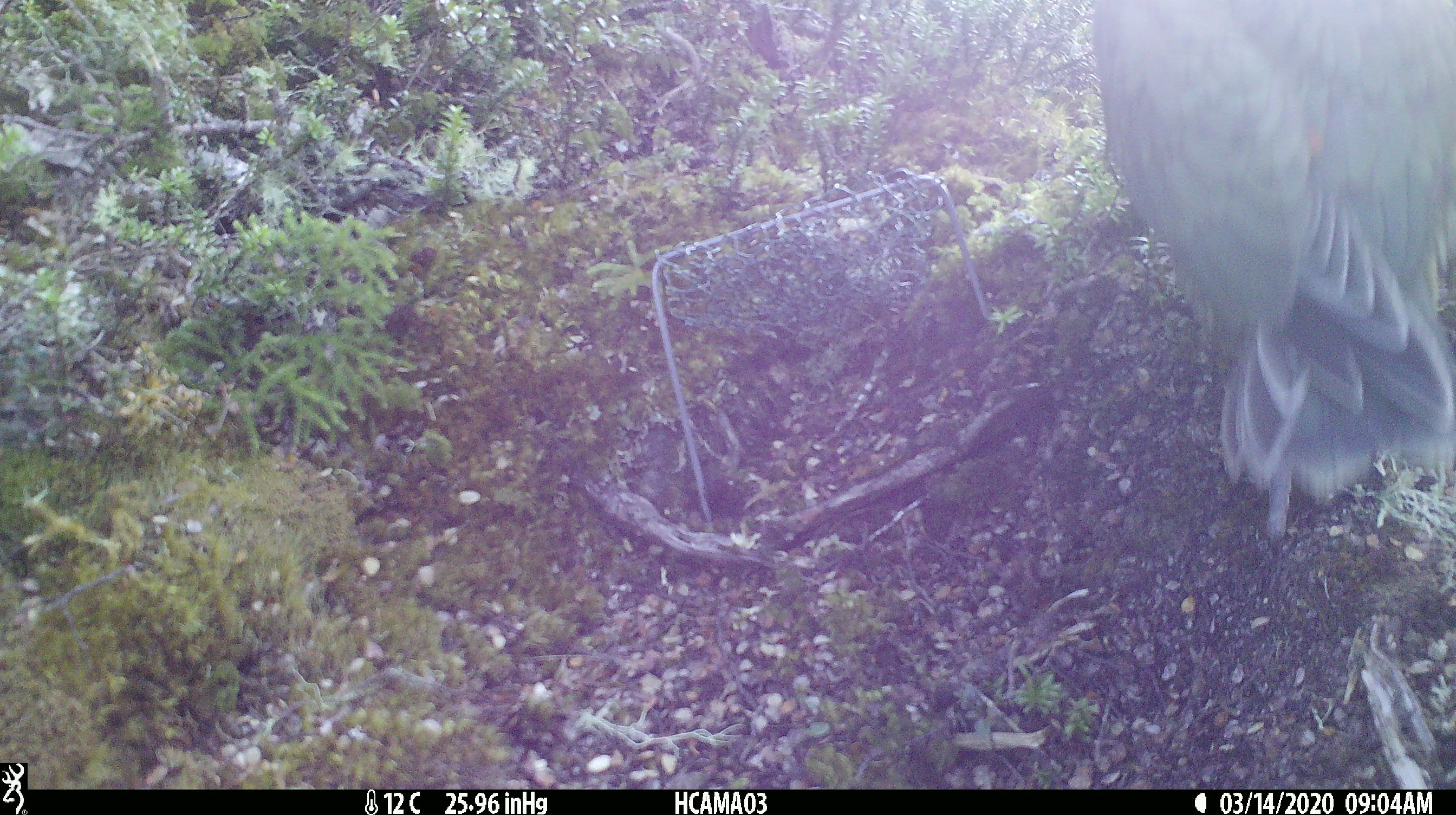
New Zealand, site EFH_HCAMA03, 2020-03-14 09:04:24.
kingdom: Animalia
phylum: Chordata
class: Aves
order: Psittaciformes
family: Strigopidae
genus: Nestor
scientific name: Nestor notabilis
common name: kea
Kea (Nestor notabilis).